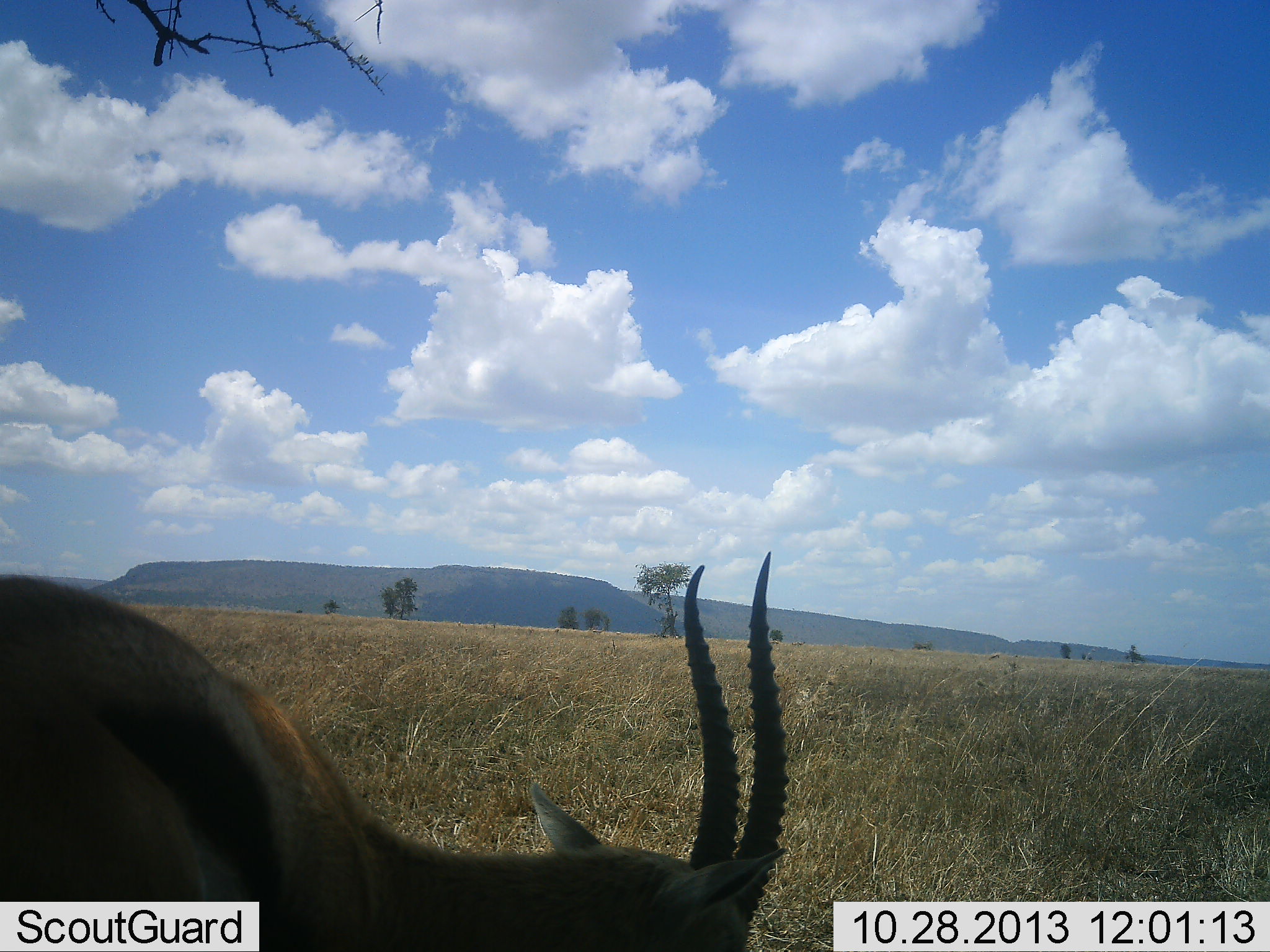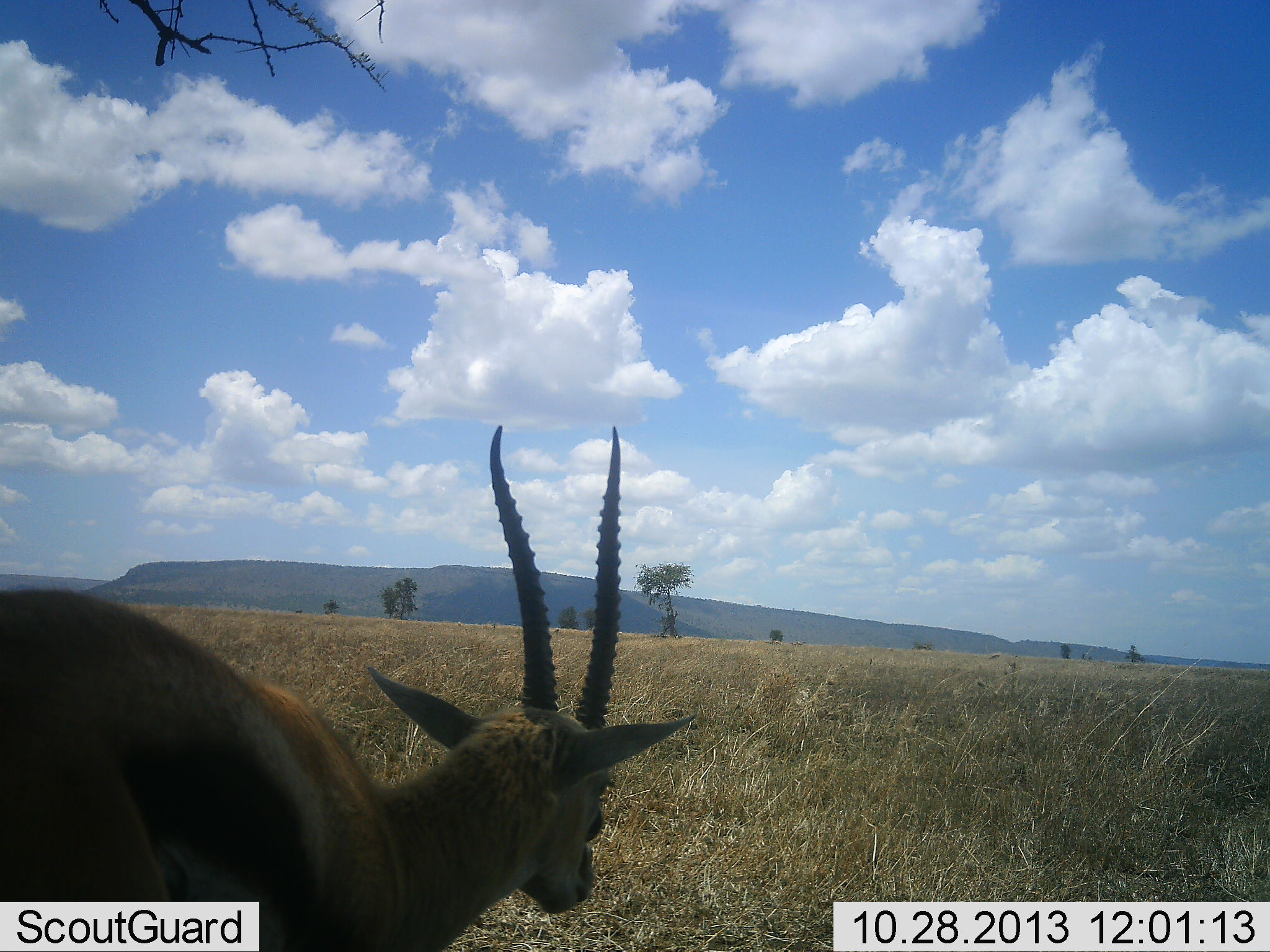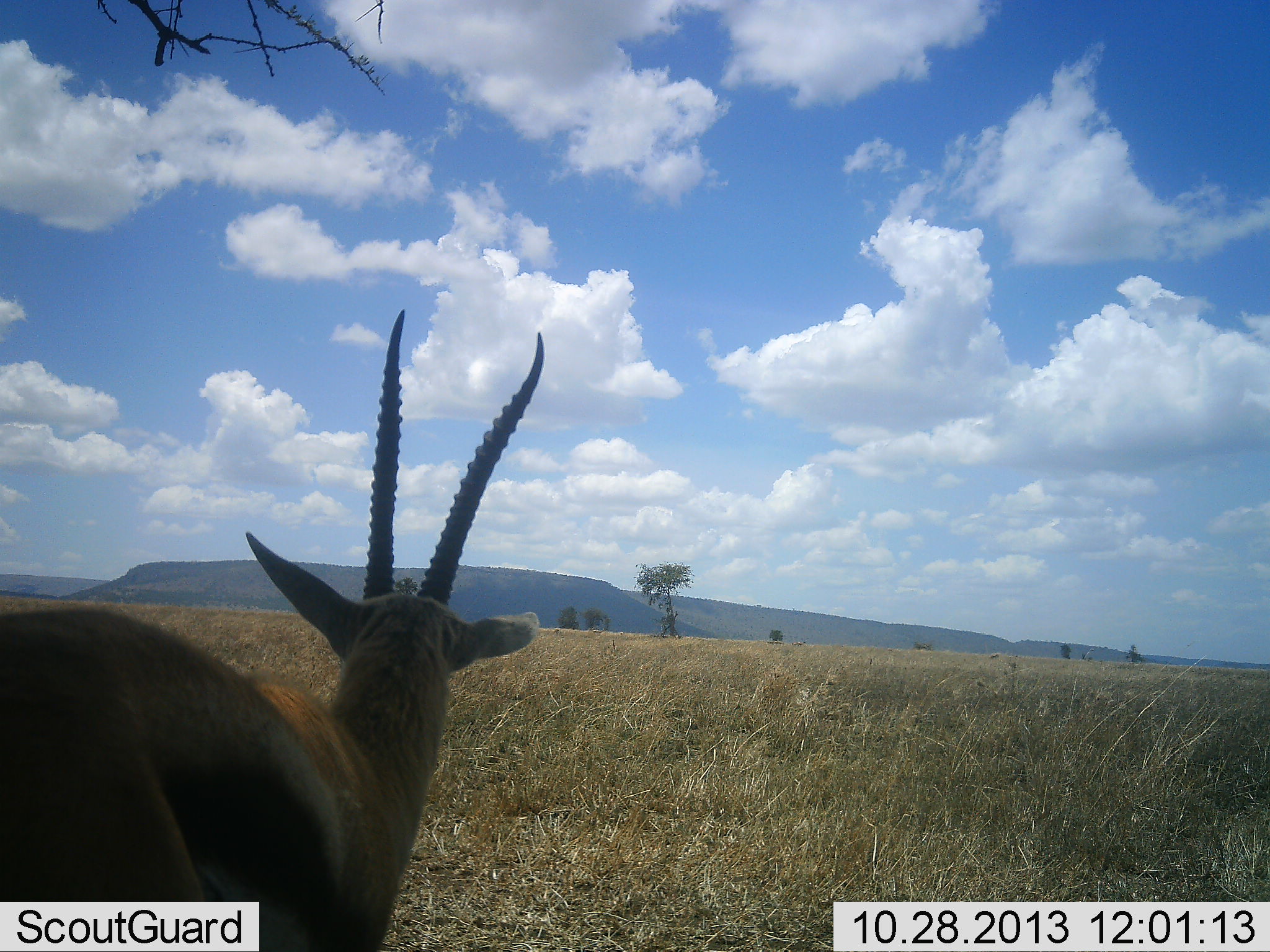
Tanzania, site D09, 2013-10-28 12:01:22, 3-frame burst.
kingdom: Animalia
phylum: Chordata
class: Mammalia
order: Artiodactyla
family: Bovidae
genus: Eudorcas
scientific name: Eudorcas thomsonii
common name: thomson's gazelle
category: gazellethomsons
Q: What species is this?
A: Gazellethomsons (thomson's gazelle) (Eudorcas thomsonii).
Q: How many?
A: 1.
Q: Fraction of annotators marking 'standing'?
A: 48%.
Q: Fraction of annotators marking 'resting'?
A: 0%.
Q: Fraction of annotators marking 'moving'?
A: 19%.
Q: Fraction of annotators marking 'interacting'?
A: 0%.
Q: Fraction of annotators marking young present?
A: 0%.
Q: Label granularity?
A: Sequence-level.